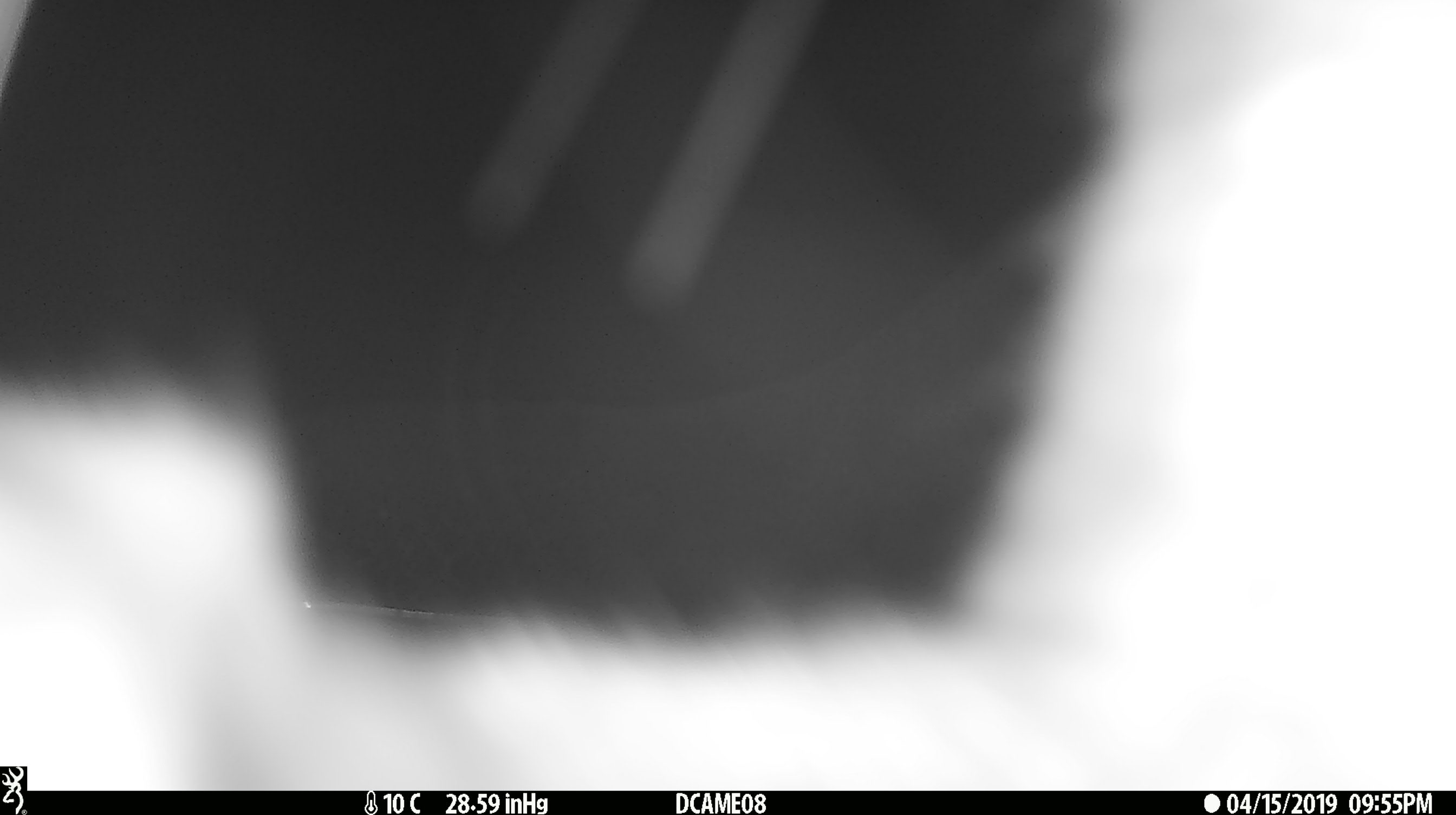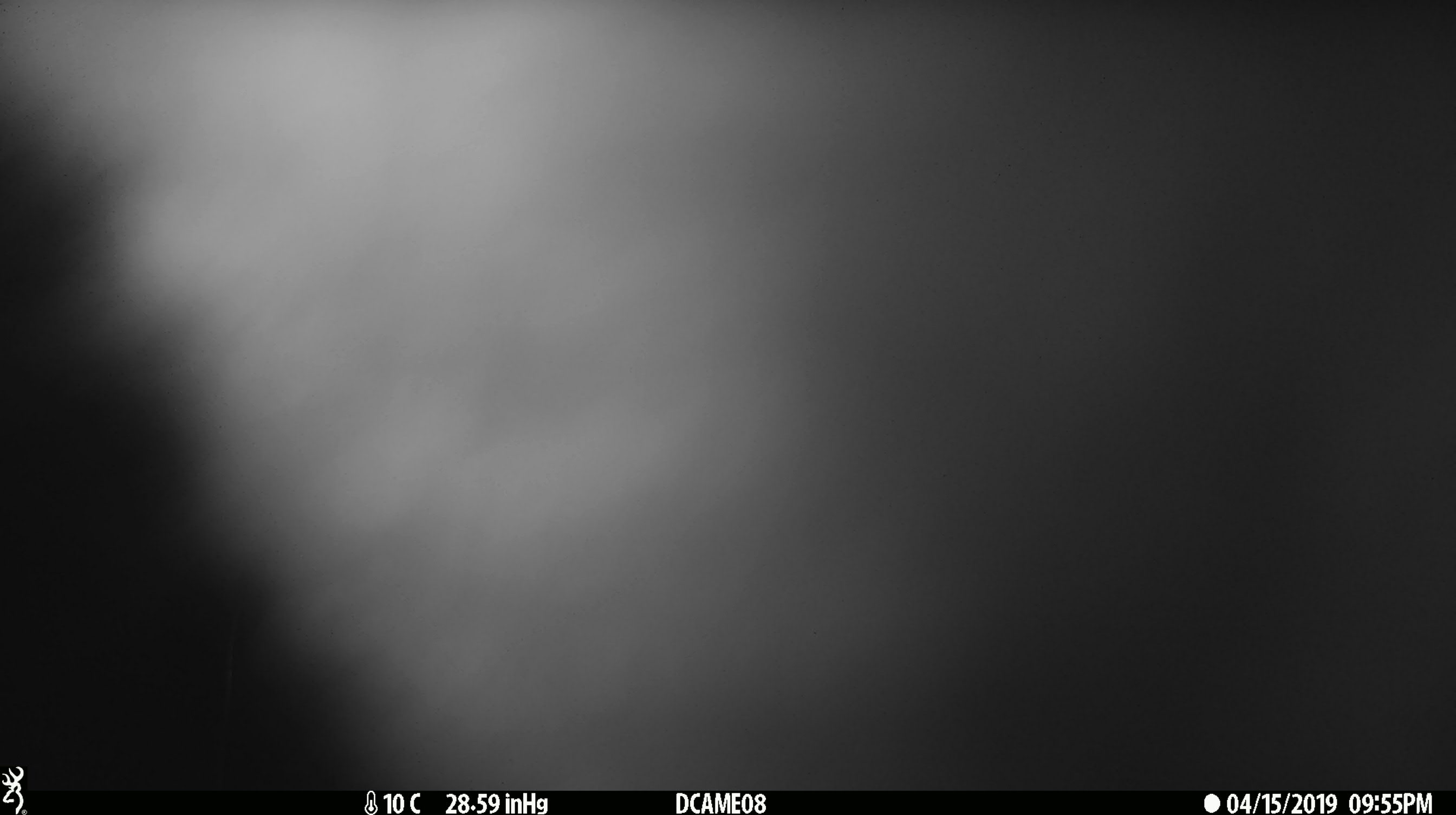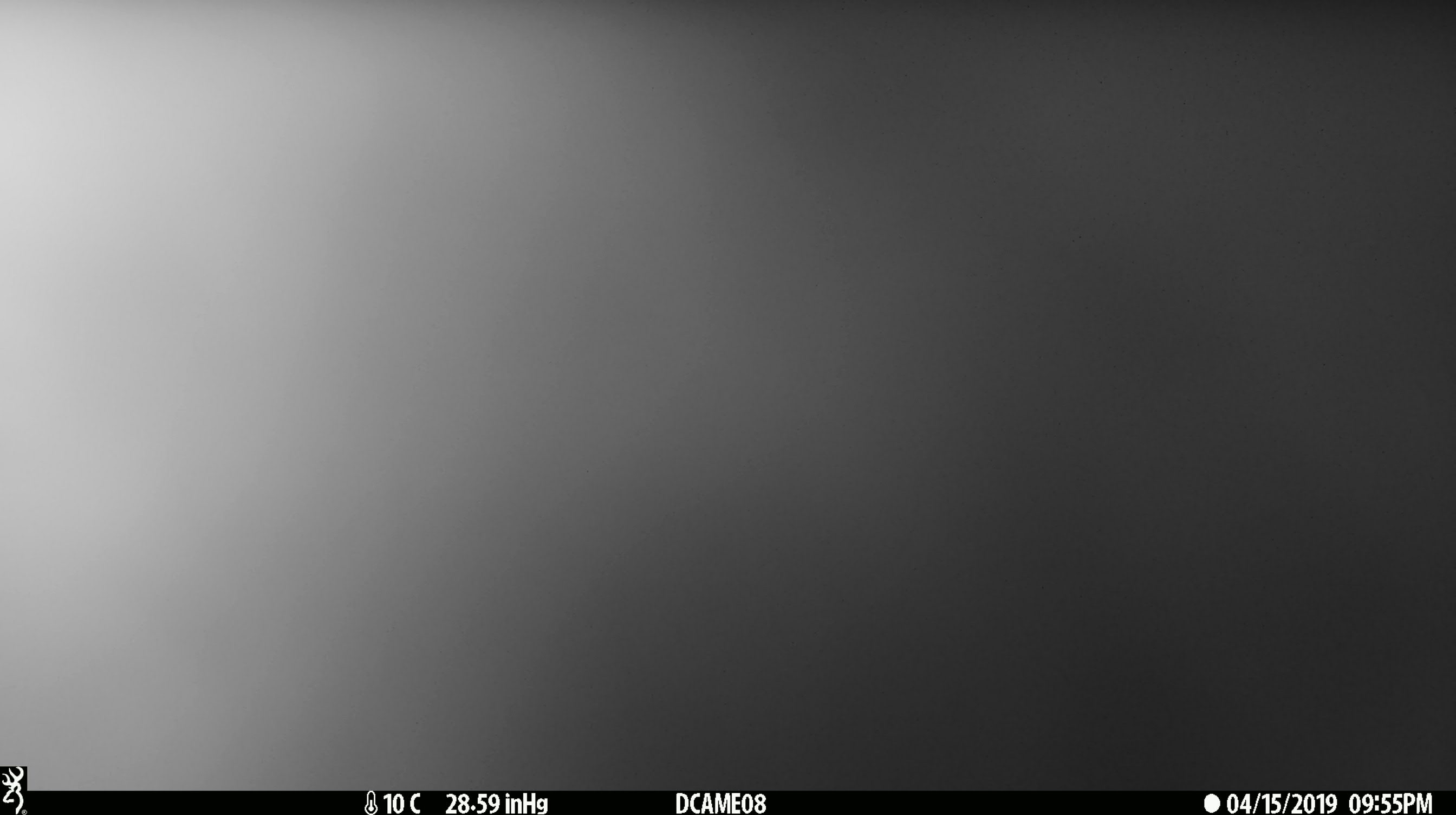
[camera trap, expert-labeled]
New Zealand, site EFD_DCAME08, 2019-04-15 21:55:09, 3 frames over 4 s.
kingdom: Animalia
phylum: Chordata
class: Mammalia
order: Diprotodontia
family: Phalangeridae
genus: Trichosurus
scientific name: Trichosurus vulpecula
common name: common brushtail possum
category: possum